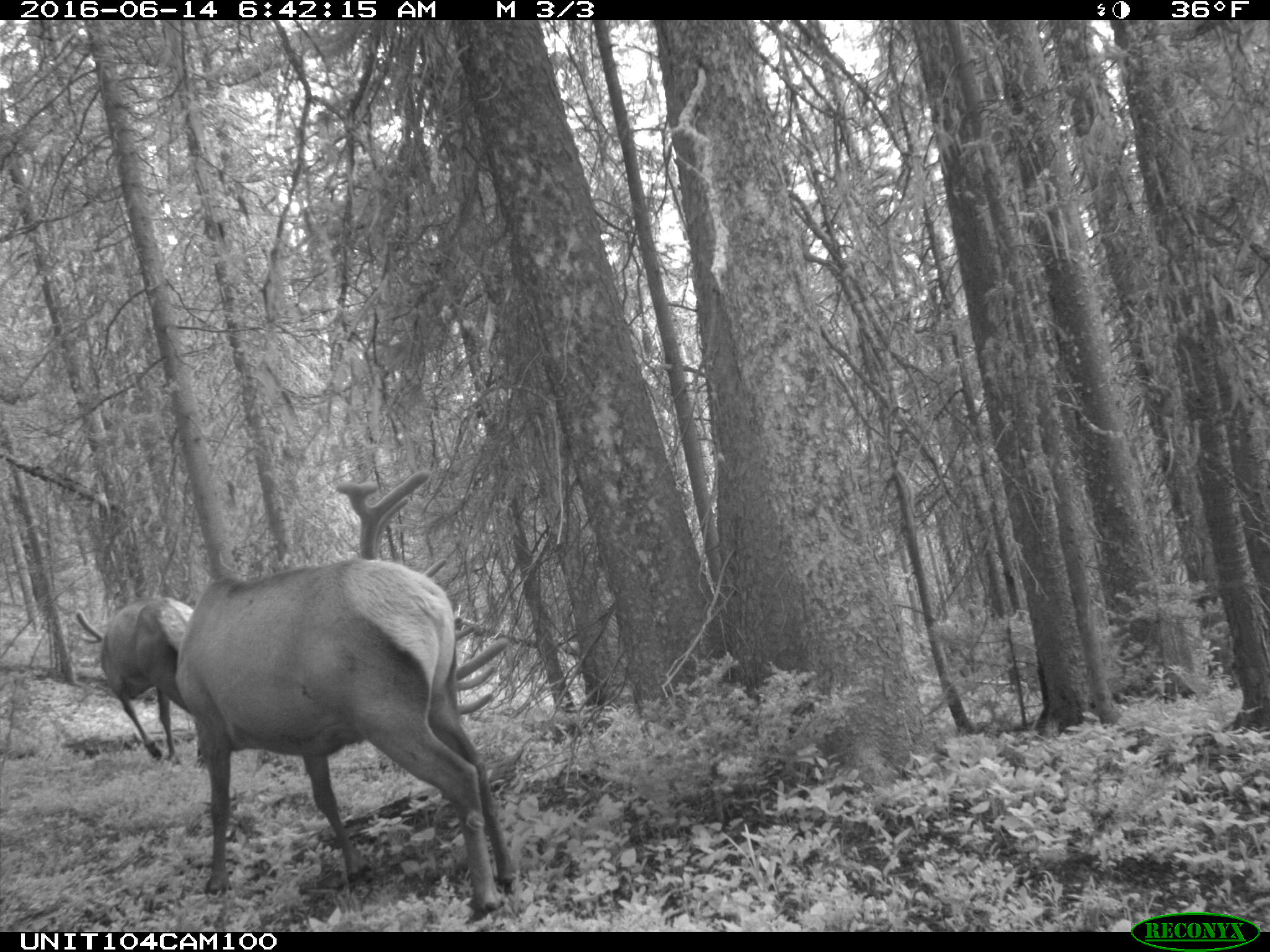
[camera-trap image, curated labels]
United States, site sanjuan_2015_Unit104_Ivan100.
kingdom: Animalia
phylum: Chordata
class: Mammalia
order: Artiodactyla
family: Cervidae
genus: Cervus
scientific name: Cervus elaphus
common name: red deer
Cervus elaphus (red deer).